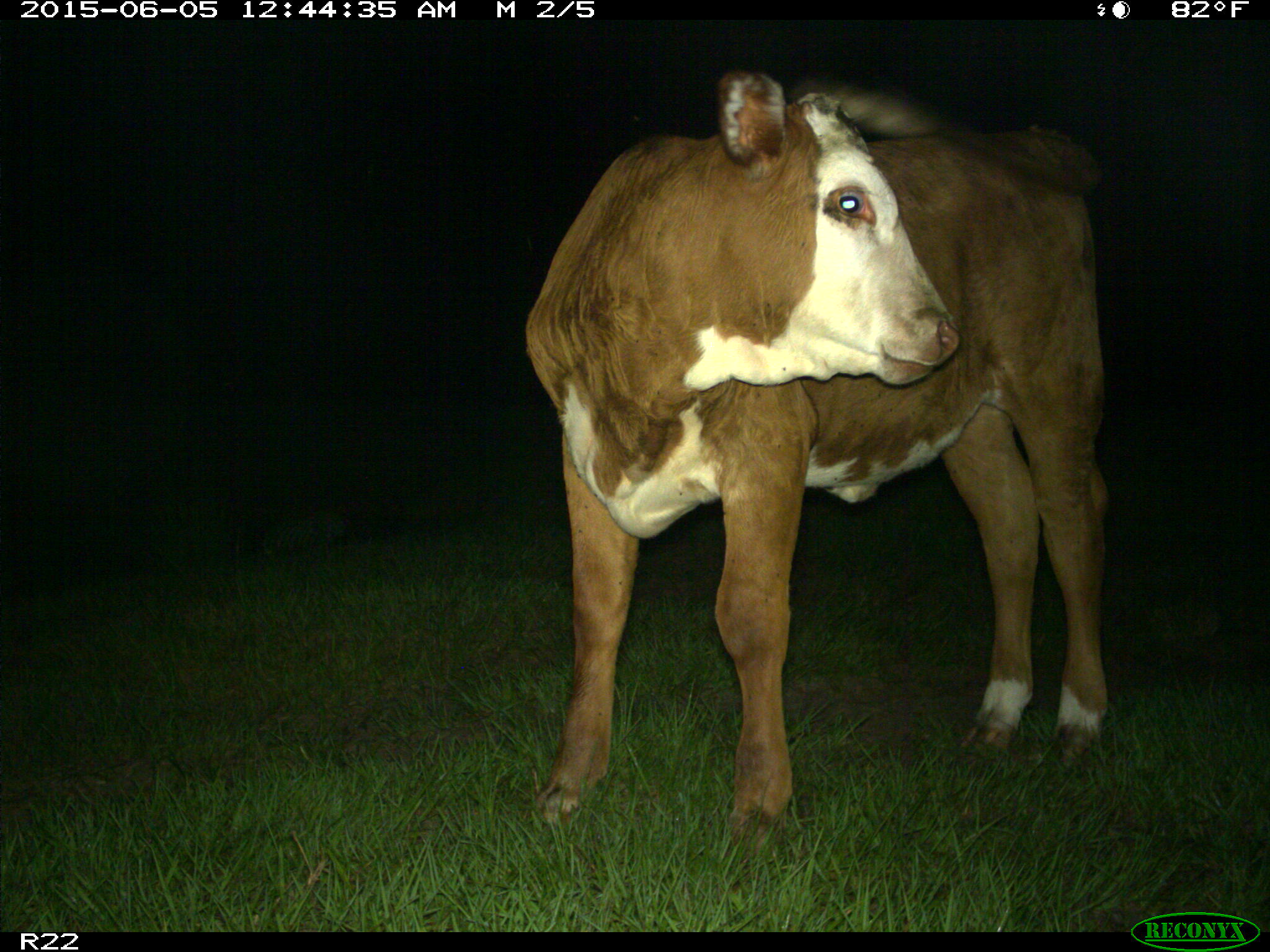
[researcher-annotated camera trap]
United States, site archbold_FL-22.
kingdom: Animalia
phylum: Chordata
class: Mammalia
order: Artiodactyla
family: Bovidae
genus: Bos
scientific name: Bos taurus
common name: domestic cow